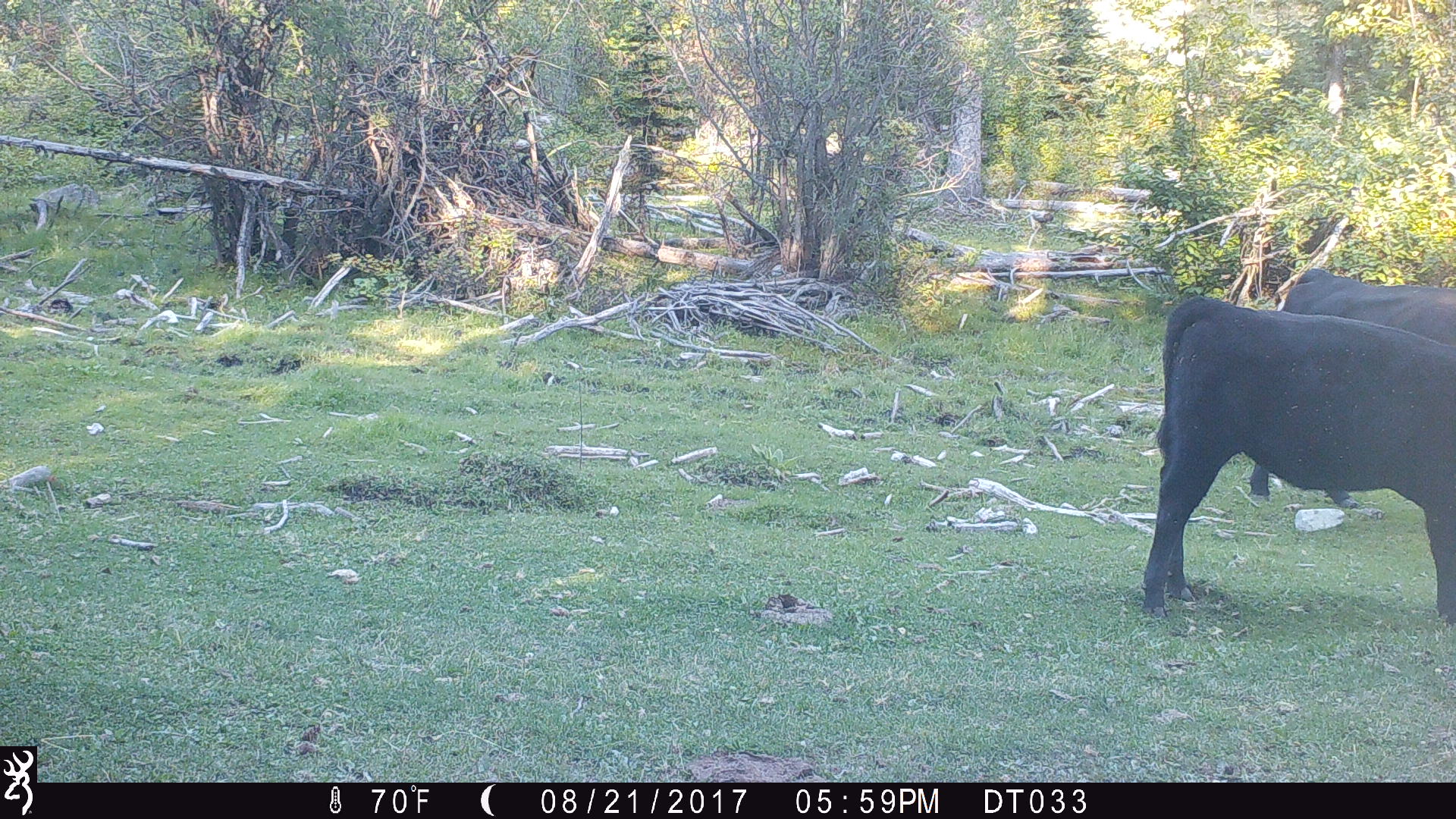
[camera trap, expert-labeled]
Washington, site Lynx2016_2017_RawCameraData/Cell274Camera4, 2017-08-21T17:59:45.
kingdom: Animalia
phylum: Chordata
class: Mammalia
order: Artiodactyla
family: Bovidae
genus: Bos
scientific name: Bos taurus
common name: domestic cattle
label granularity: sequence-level